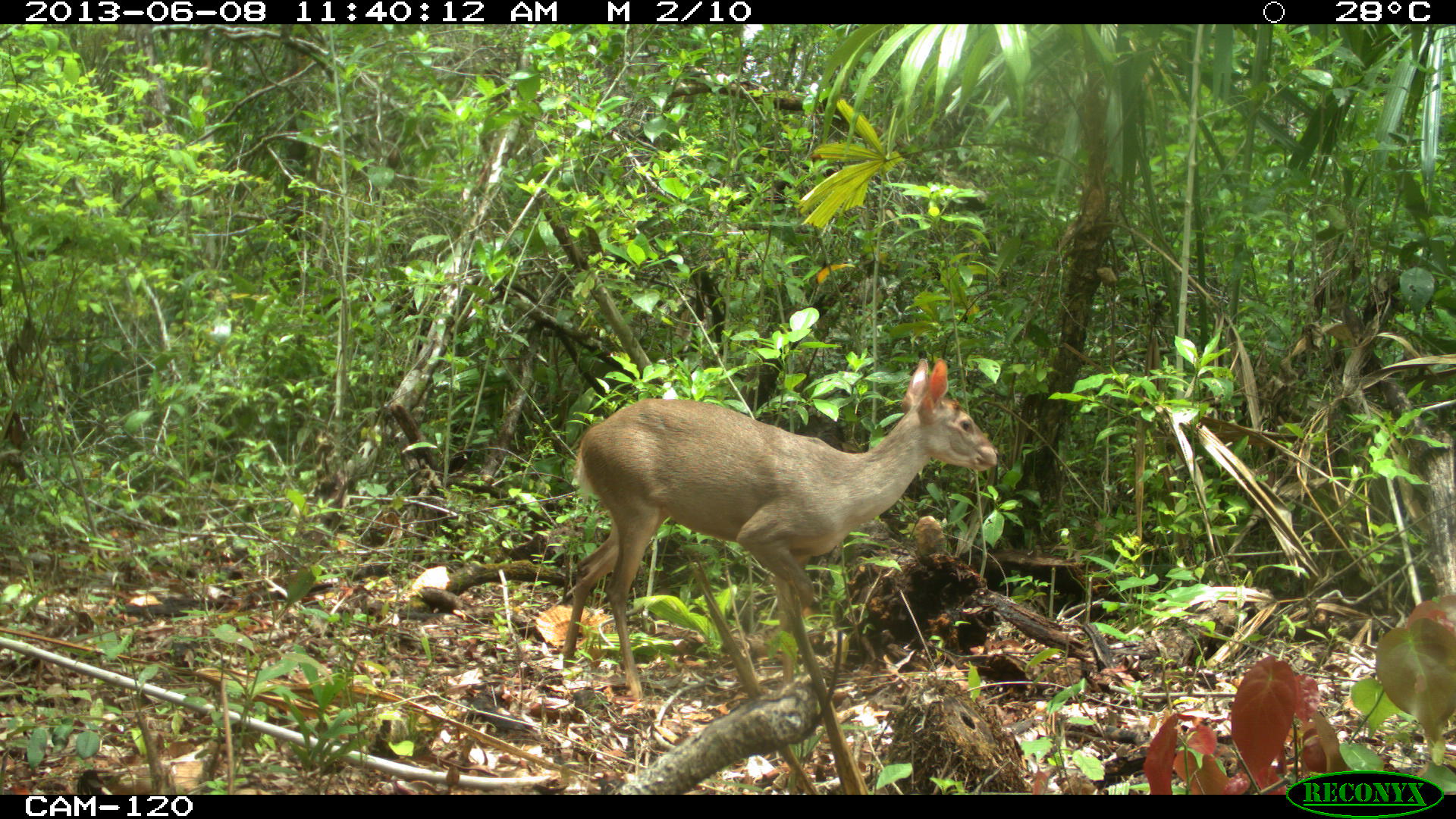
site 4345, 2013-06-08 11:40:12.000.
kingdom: Animalia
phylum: Chordata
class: Mammalia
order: Artiodactyla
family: Cervidae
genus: Odocoileus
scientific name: Odocoileus pandora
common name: yucatán brown brocket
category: mazama pandora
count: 1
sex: female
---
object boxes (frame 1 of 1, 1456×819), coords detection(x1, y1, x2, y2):
mazama pandora: detection(560, 358, 999, 699)